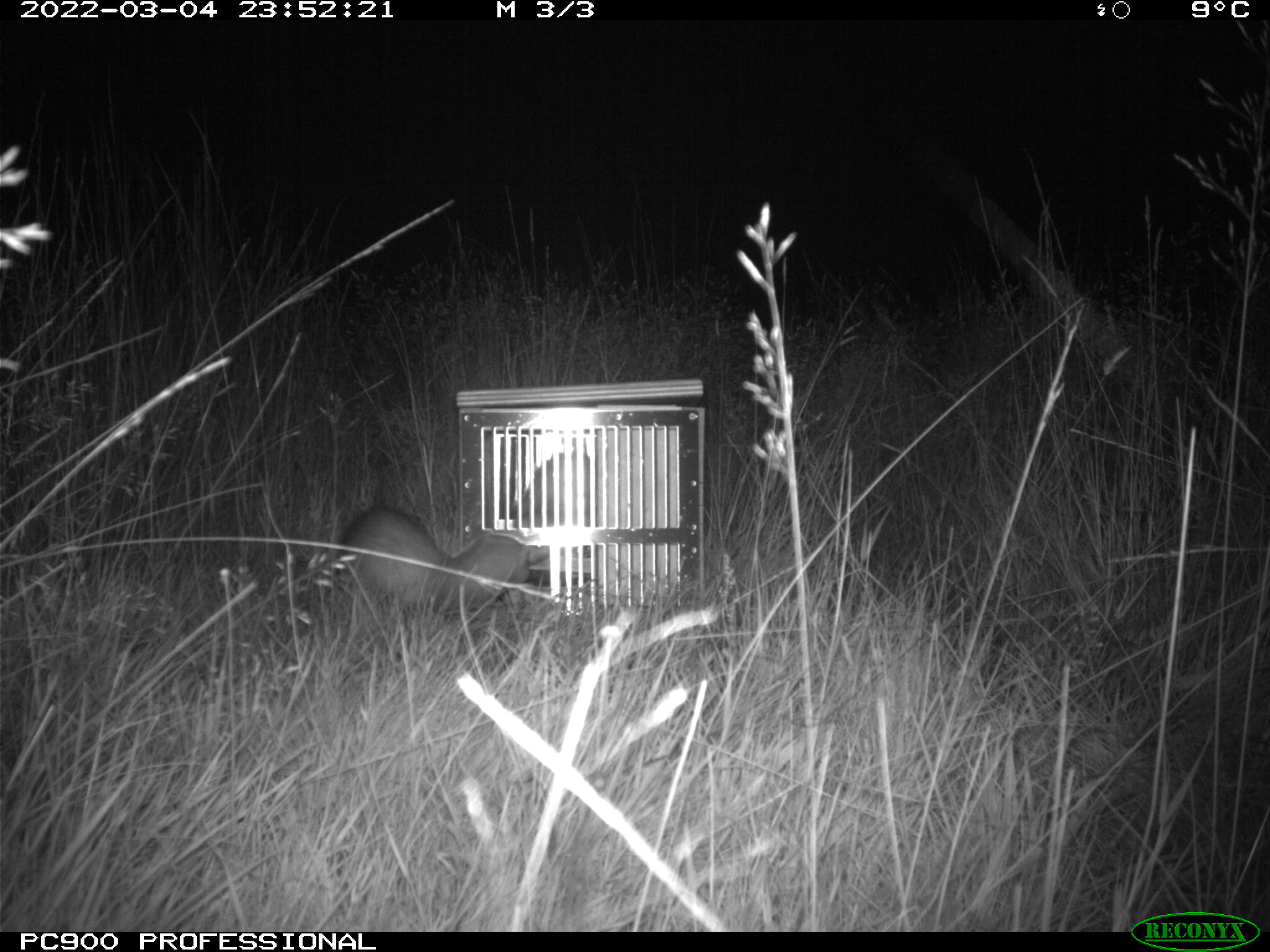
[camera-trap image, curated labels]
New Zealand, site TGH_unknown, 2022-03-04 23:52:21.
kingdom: Animalia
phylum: Chordata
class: Mammalia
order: Carnivora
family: Mustelidae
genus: Mustela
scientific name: Mustela furo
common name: ferret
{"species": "ferret (Mustela furo)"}